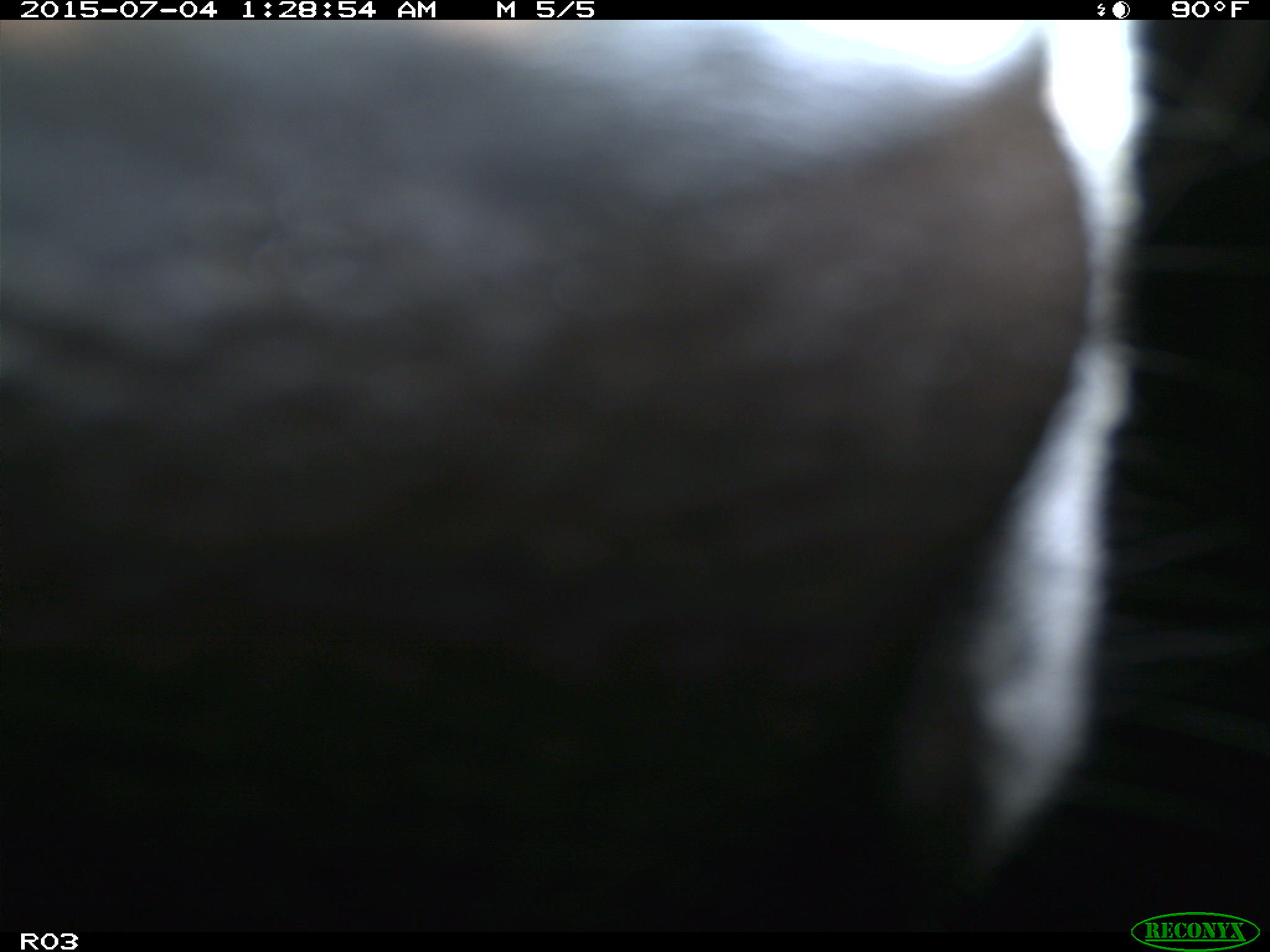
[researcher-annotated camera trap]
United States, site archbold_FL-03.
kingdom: Animalia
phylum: Chordata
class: Mammalia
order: Artiodactyla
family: Bovidae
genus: Bos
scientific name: Bos taurus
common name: domestic cow